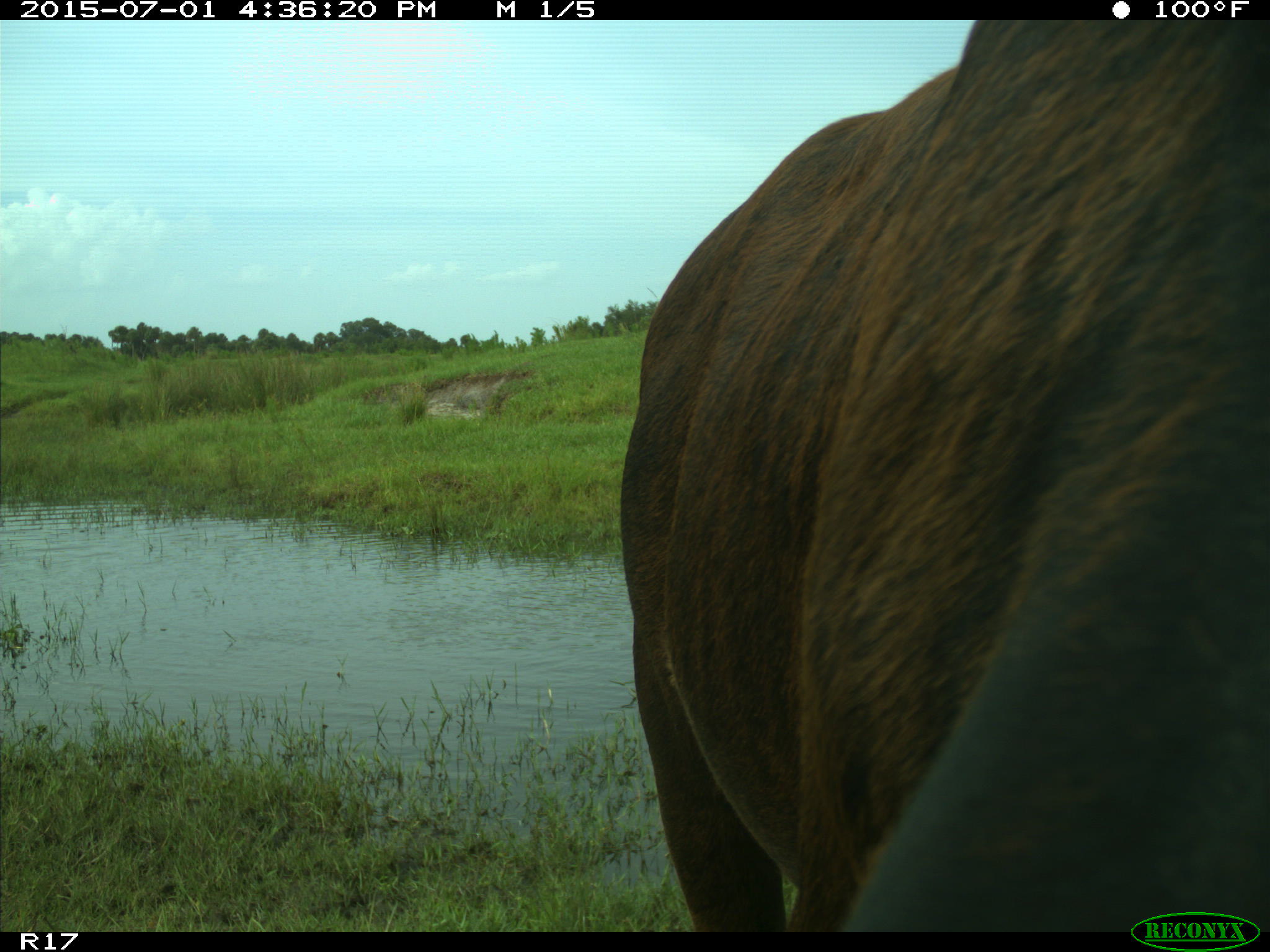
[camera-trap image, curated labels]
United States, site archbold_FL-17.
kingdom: Animalia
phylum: Chordata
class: Mammalia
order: Artiodactyla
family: Bovidae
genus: Bos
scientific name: Bos taurus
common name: domestic cow